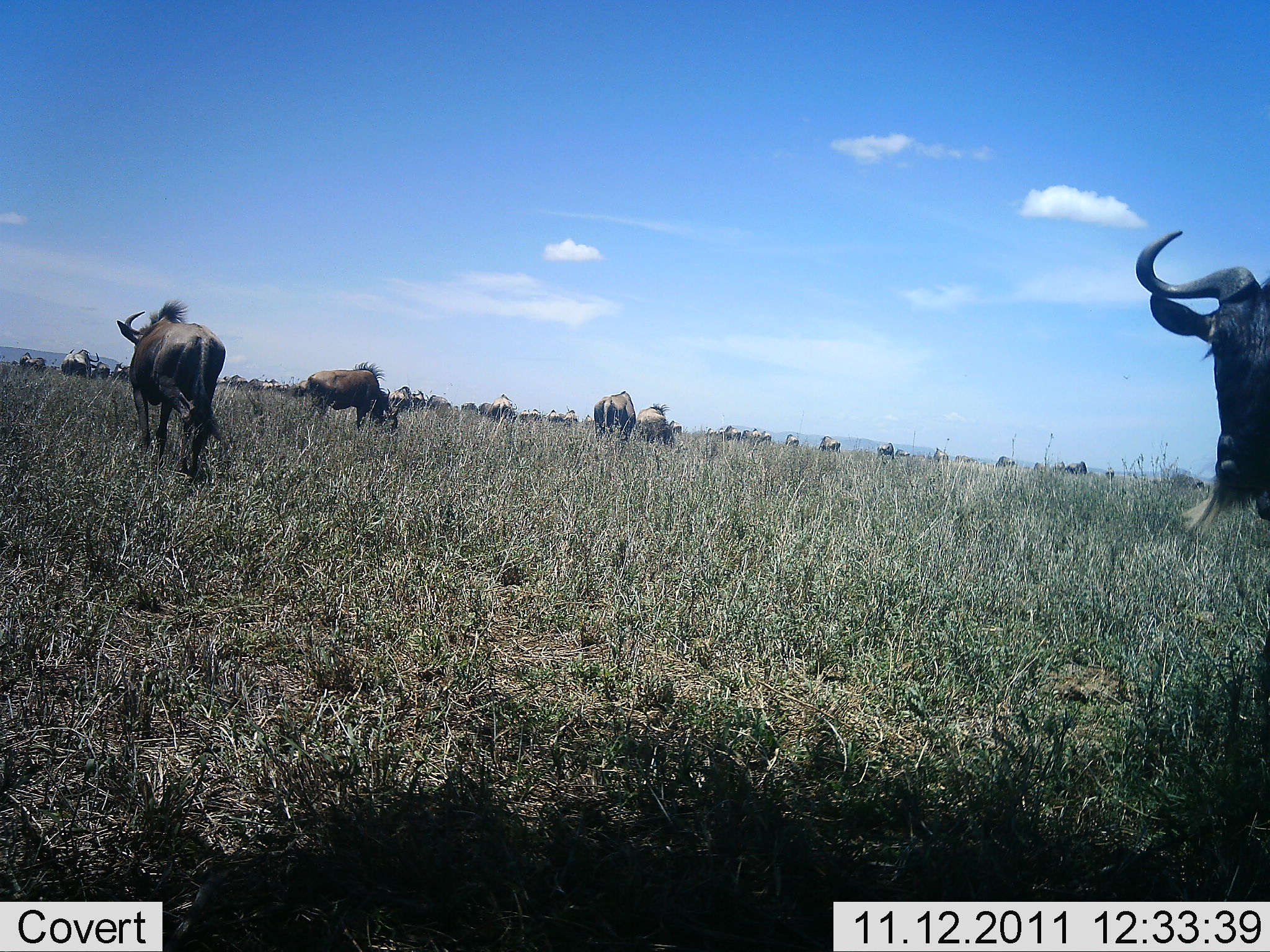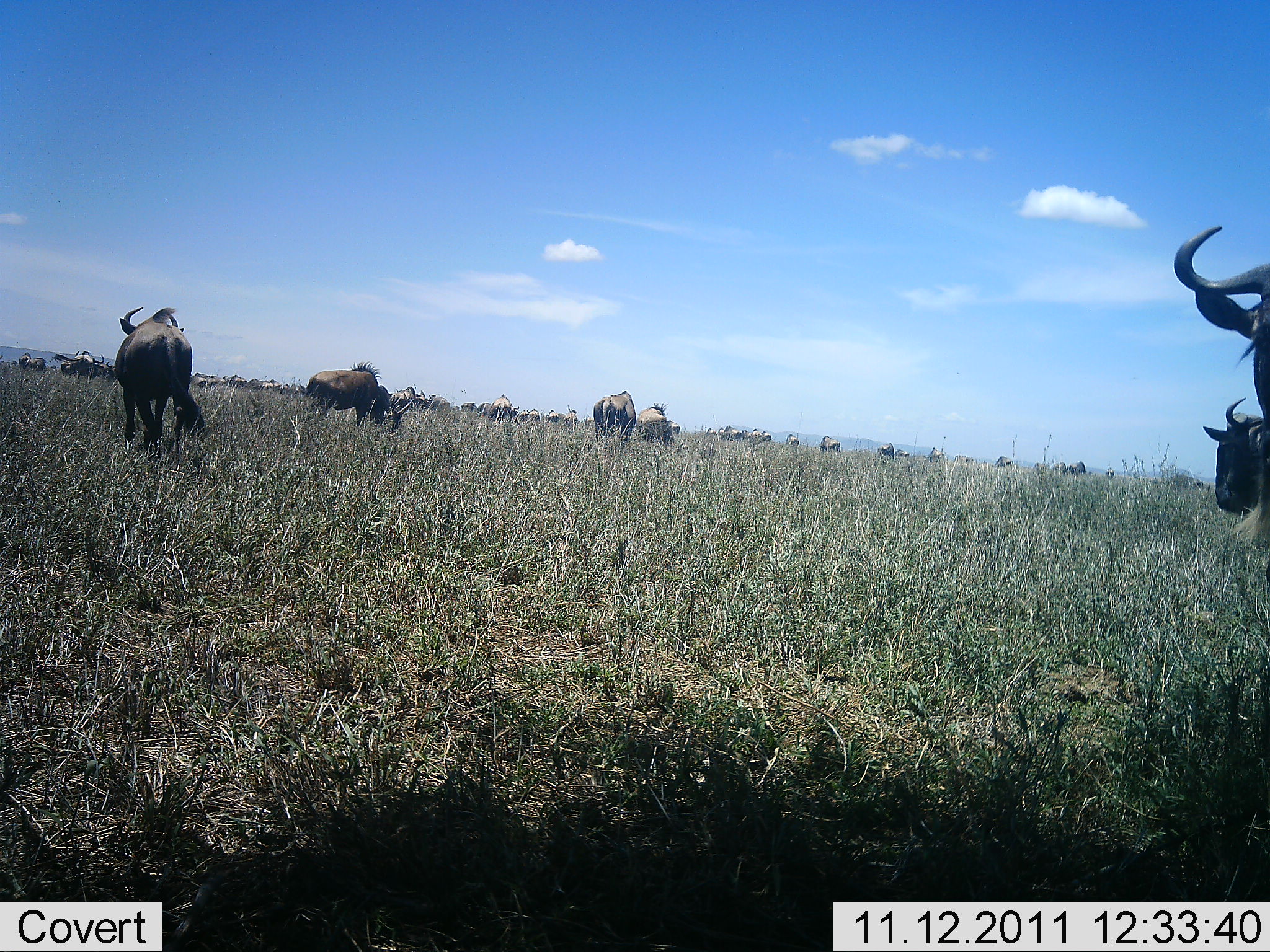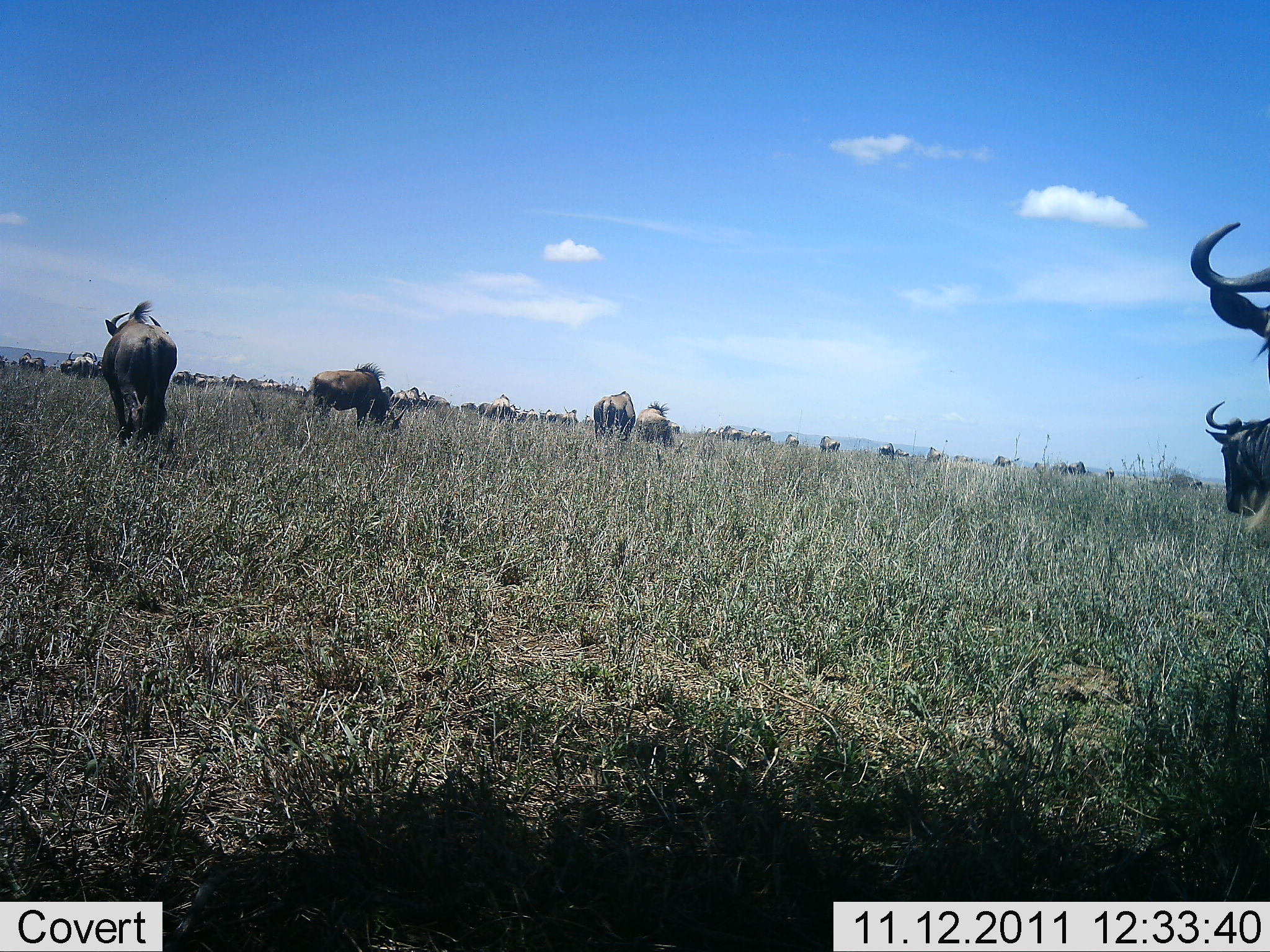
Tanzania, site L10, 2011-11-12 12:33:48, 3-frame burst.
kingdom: Animalia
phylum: Chordata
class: Mammalia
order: Artiodactyla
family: Bovidae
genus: Connochaetes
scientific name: Connochaetes taurinus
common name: blue wildebeest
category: wildebeest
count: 11-50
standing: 42%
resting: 0%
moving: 67%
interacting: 0%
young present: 0%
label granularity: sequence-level